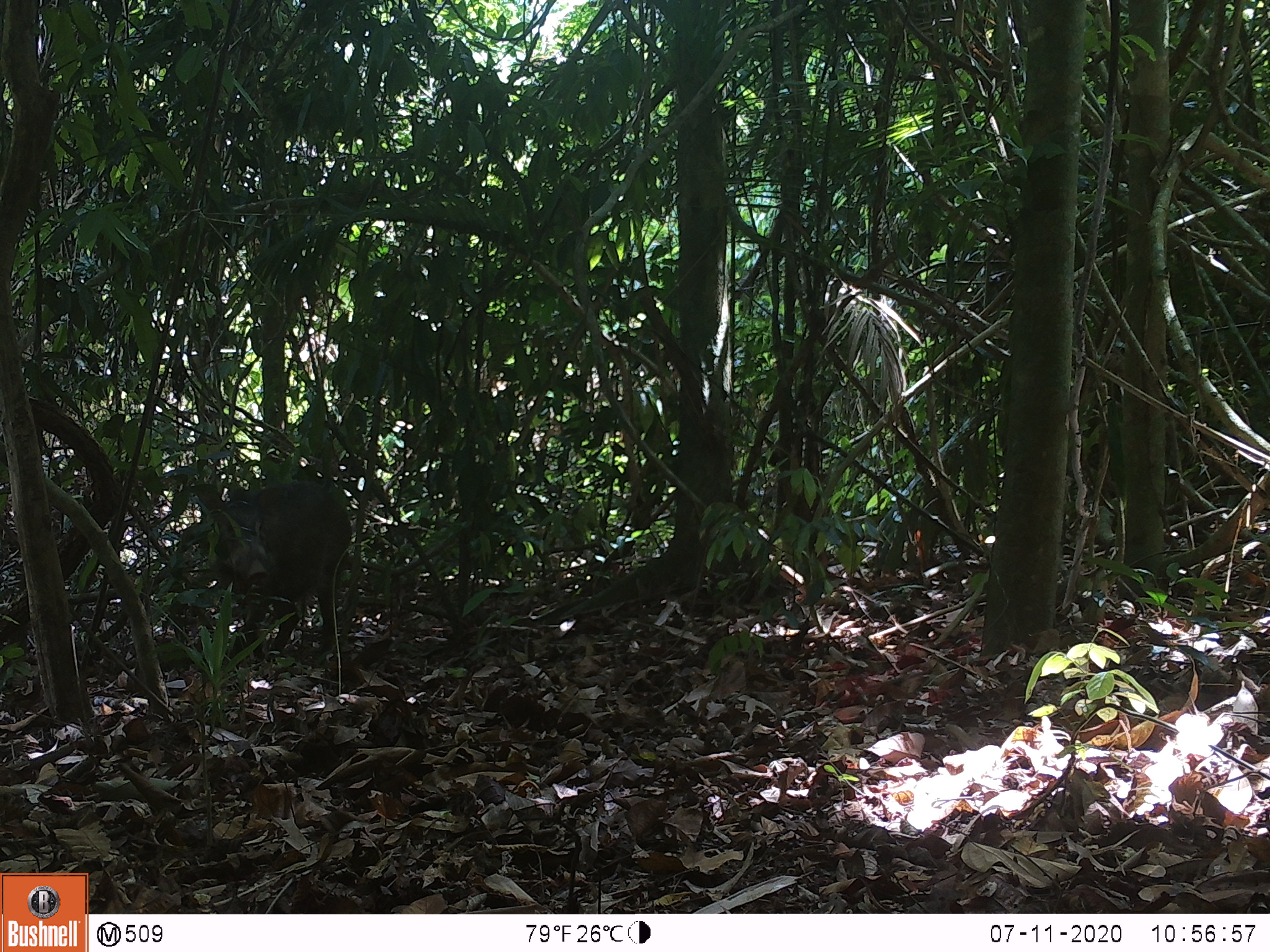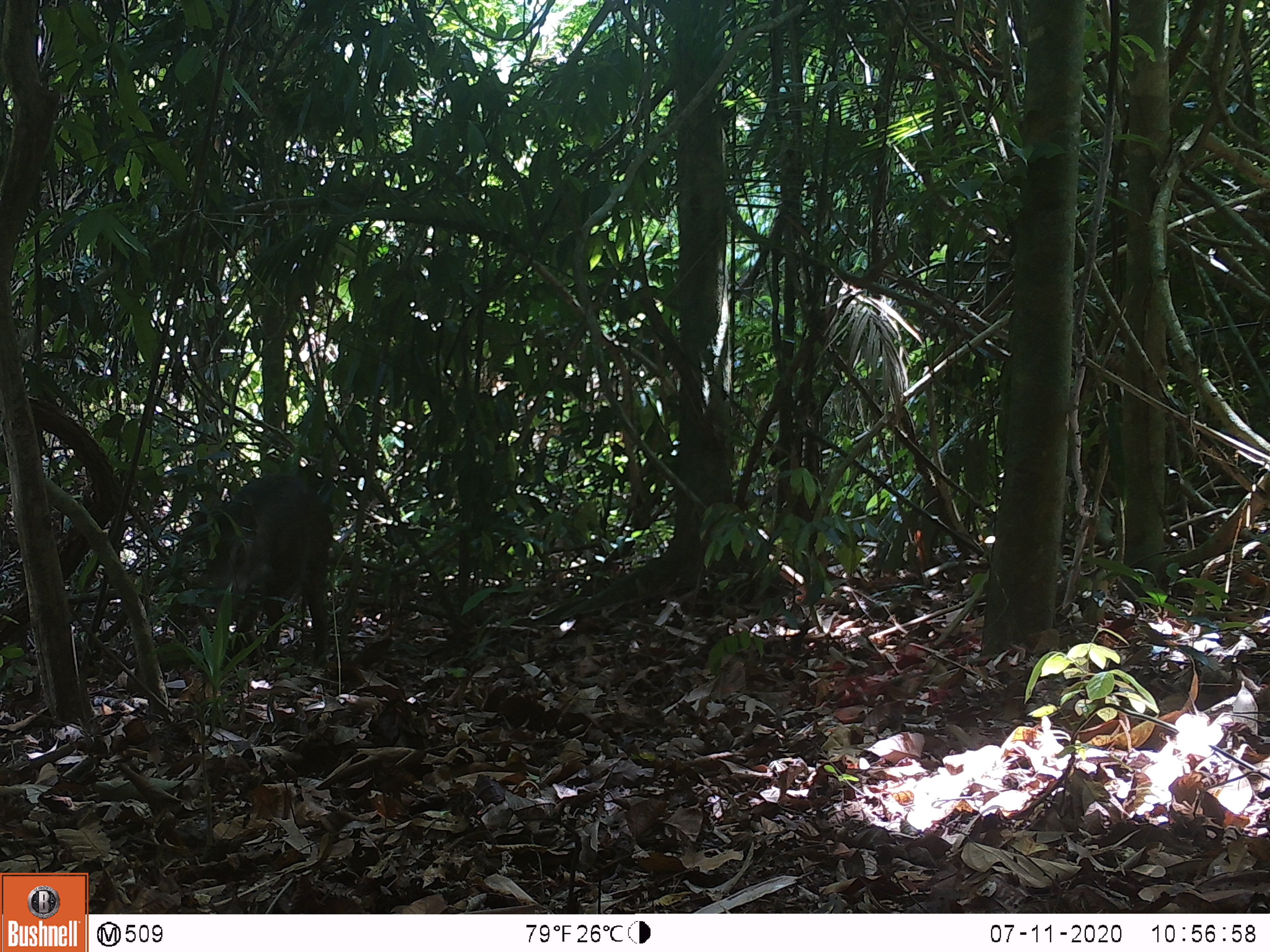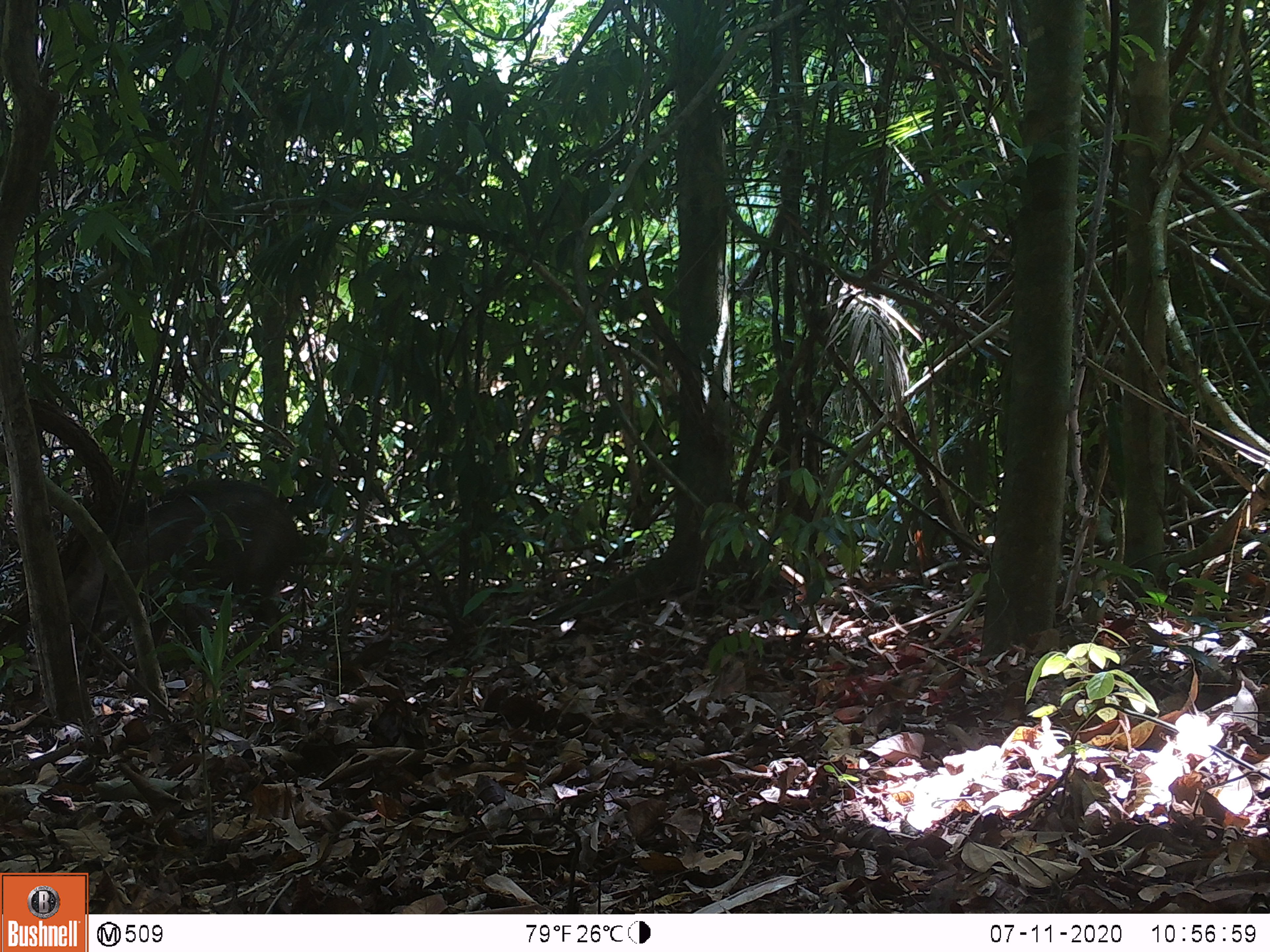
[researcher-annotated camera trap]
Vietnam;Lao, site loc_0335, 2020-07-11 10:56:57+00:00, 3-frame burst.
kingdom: Animalia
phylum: Chordata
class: Mammalia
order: Artiodactyla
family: Suidae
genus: Sus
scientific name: Sus scrofa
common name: eurasian wild pig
Eurasian wild pig (Sus scrofa). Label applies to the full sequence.